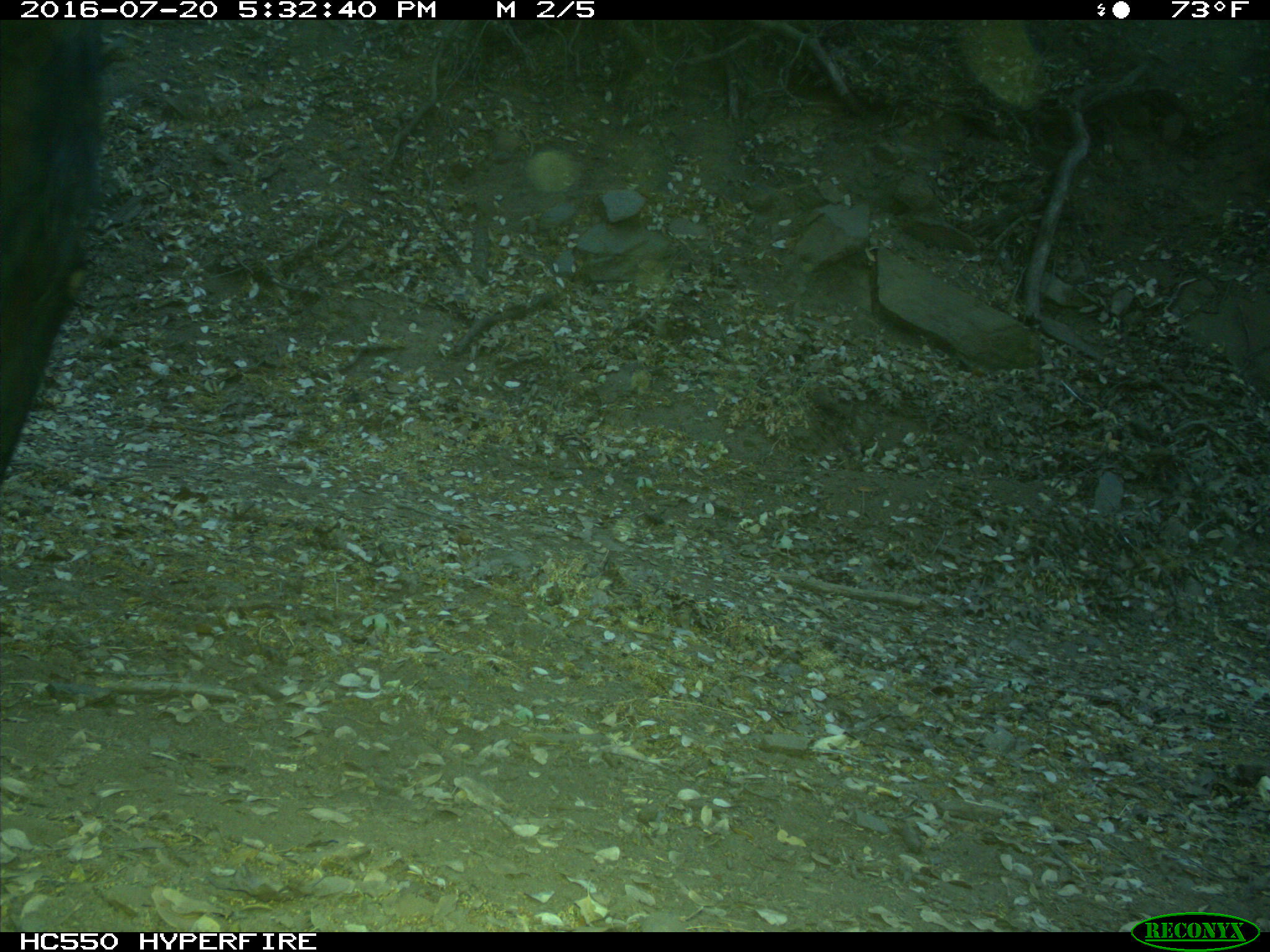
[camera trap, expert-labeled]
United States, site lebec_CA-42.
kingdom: Animalia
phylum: Chordata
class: Mammalia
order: Artiodactyla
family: Bovidae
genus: Bos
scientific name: Bos taurus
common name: domestic cow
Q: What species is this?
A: Bos taurus (domestic cow).